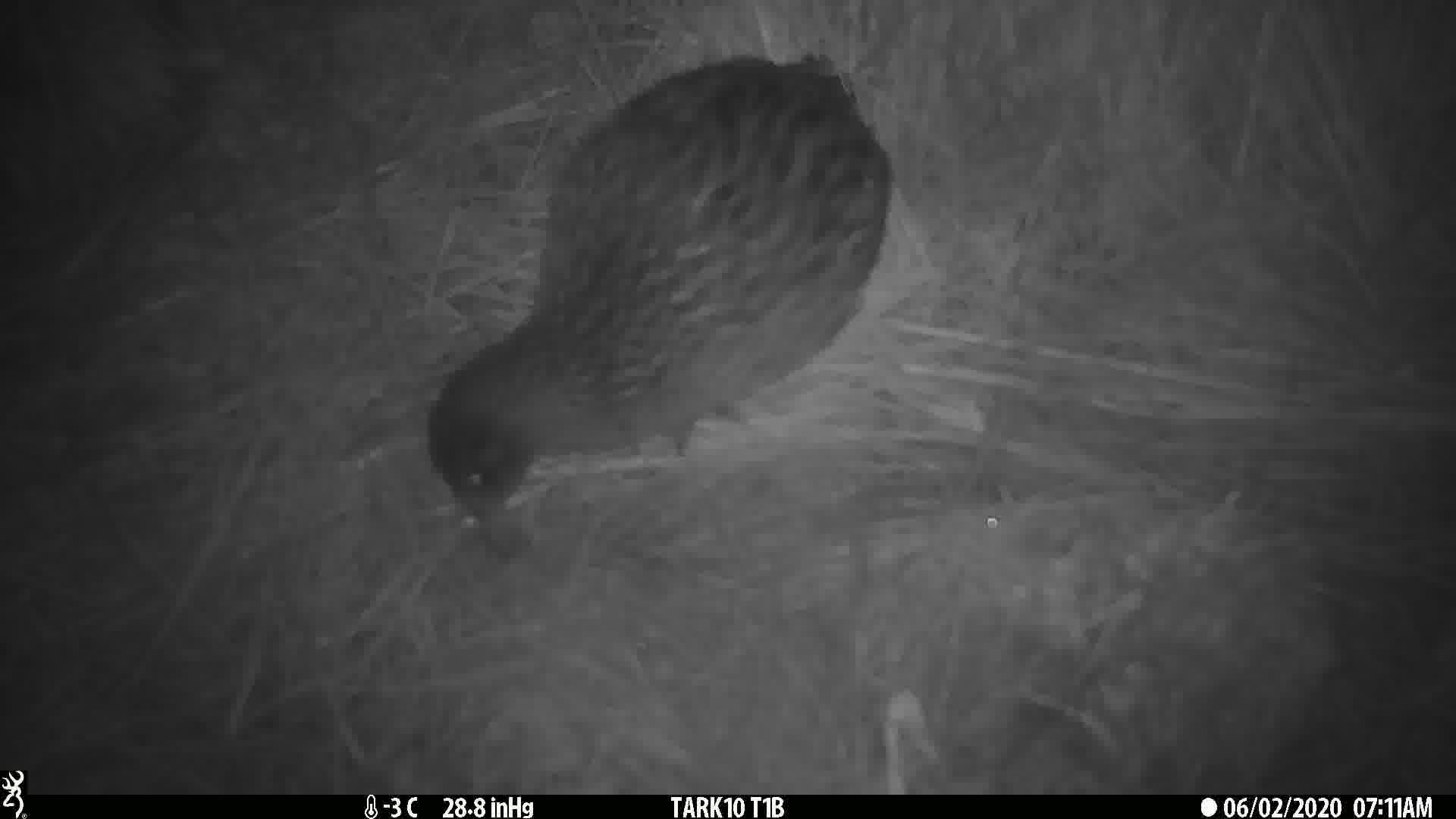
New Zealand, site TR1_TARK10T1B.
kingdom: Animalia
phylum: Chordata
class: Aves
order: Gruiformes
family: Rallidae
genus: Gallirallus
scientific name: Gallirallus australis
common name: weka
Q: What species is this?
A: Weka (Gallirallus australis).